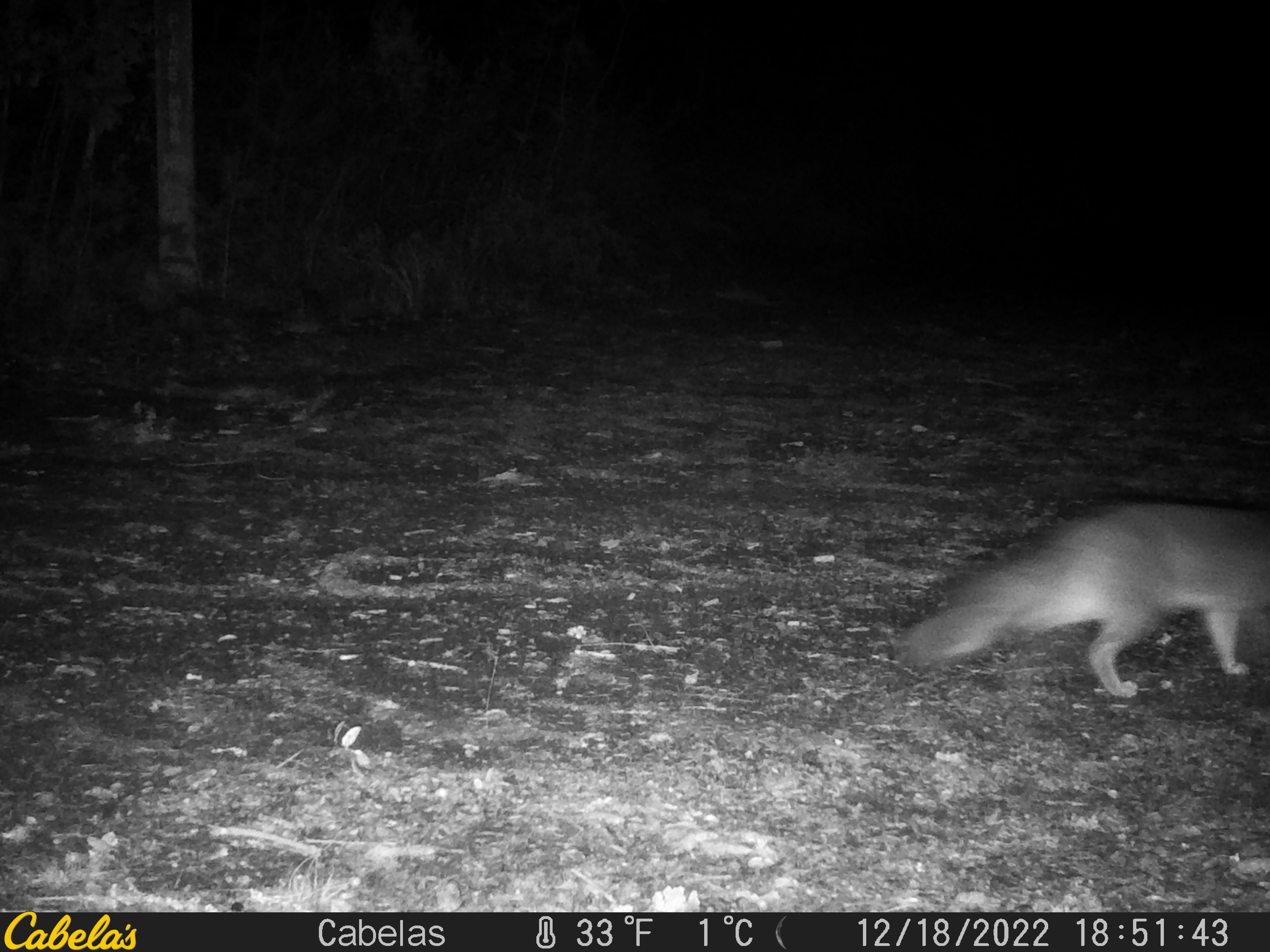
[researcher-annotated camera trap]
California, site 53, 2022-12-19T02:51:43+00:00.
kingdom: Animalia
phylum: Chordata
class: Mammalia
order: Carnivora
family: Canidae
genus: Urocyon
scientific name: Urocyon cinereoargenteus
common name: gray fox